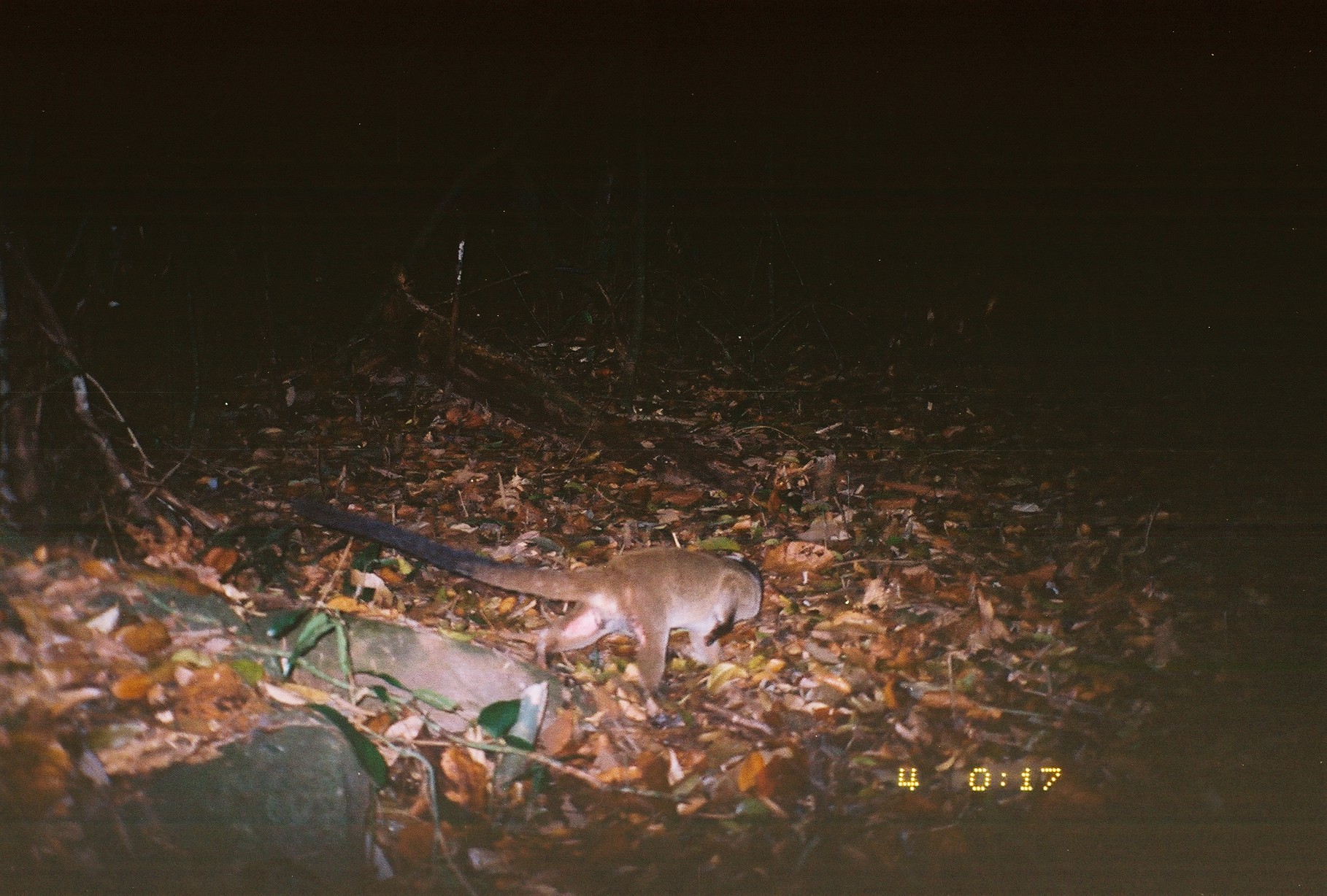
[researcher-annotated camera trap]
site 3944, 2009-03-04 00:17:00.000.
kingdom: Animalia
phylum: Chordata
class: Mammalia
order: Carnivora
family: Viverridae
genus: Paguma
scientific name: Paguma larvata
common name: masked palm civet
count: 1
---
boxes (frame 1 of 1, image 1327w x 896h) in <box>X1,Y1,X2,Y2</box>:
paguma larvata: <box>297,493,766,695</box>